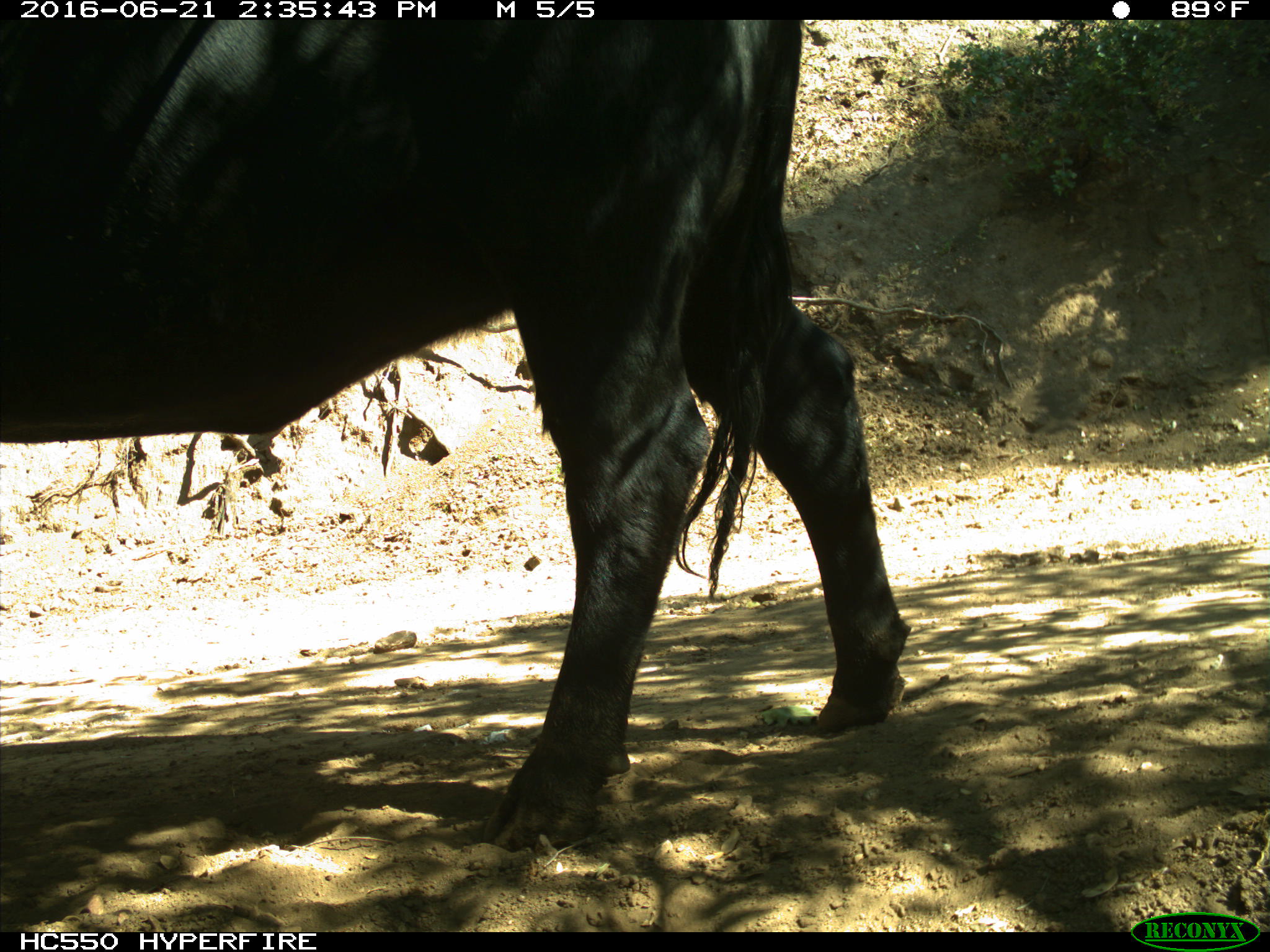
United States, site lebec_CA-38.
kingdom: Animalia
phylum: Chordata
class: Mammalia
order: Artiodactyla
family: Bovidae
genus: Bos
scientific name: Bos taurus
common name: domestic cow